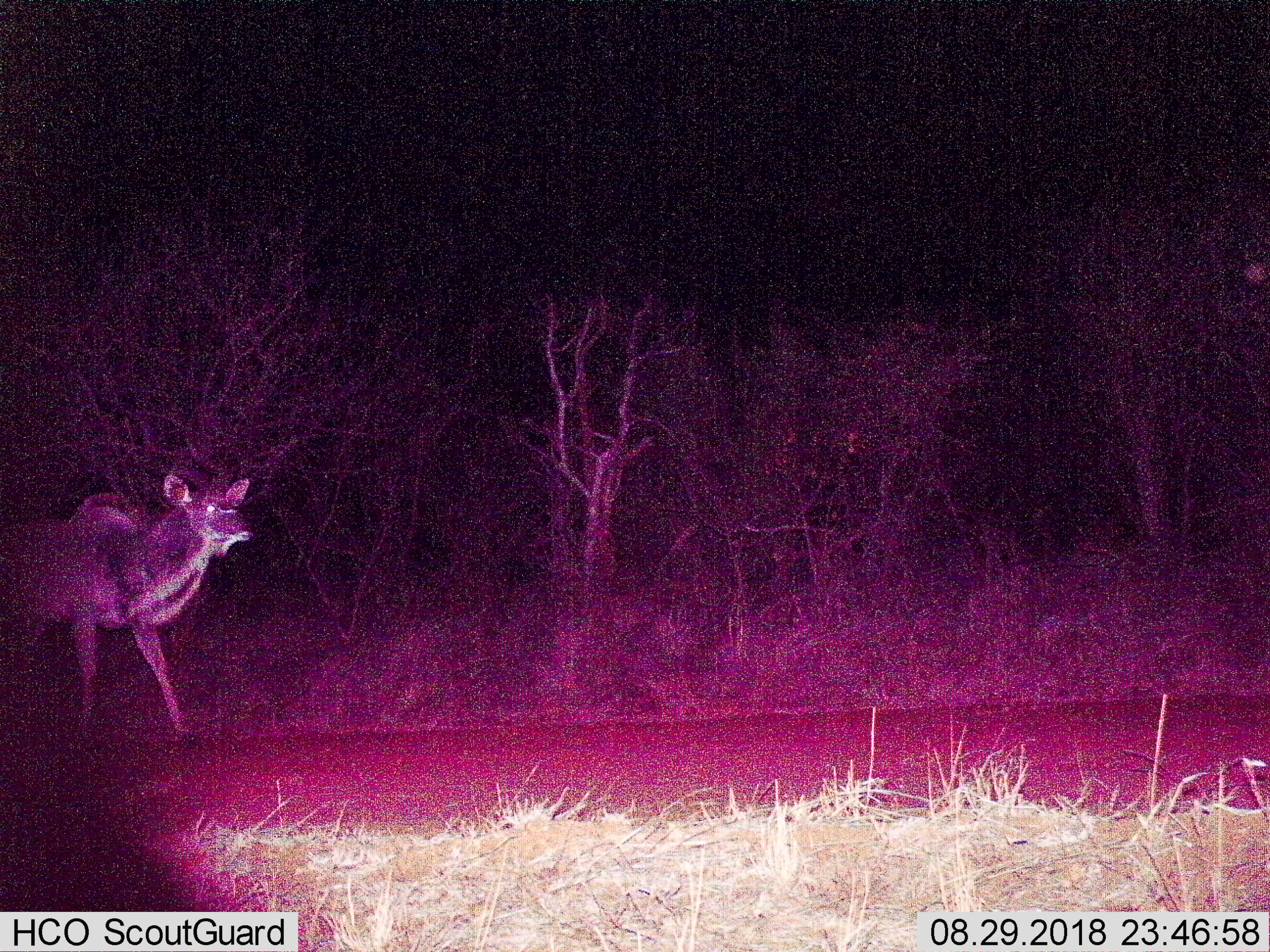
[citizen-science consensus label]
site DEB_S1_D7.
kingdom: Animalia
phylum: Chordata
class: Mammalia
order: Artiodactyla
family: Bovidae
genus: Tragelaphus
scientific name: Tragelaphus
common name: kudu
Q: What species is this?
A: Kudu (Tragelaphus).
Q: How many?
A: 1.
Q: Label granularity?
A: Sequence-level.